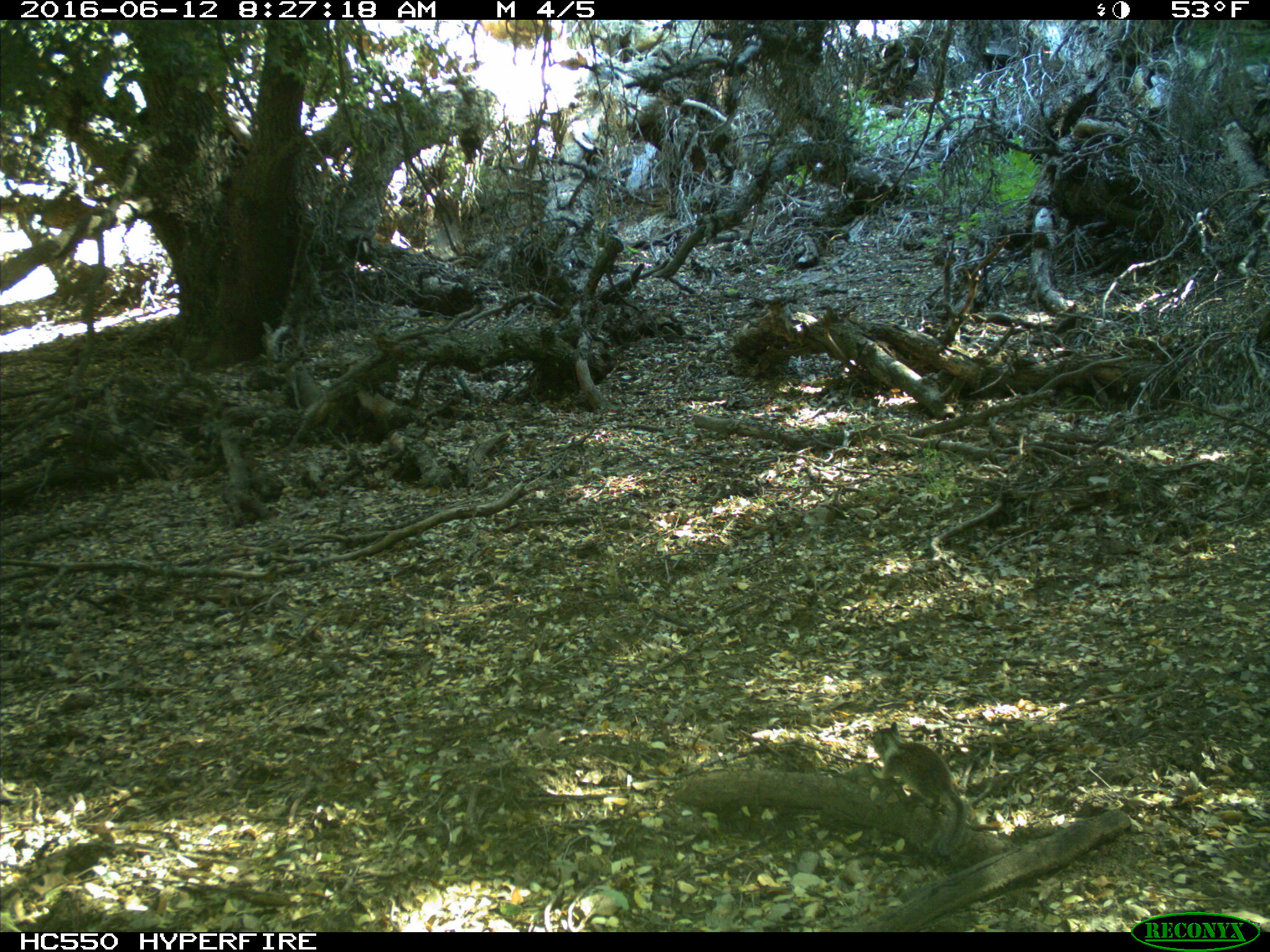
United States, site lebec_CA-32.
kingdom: Animalia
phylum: Chordata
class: Mammalia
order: Rodentia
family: Sciuridae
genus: Otospermophilus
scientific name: Otospermophilus beecheyi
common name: california ground squirrel